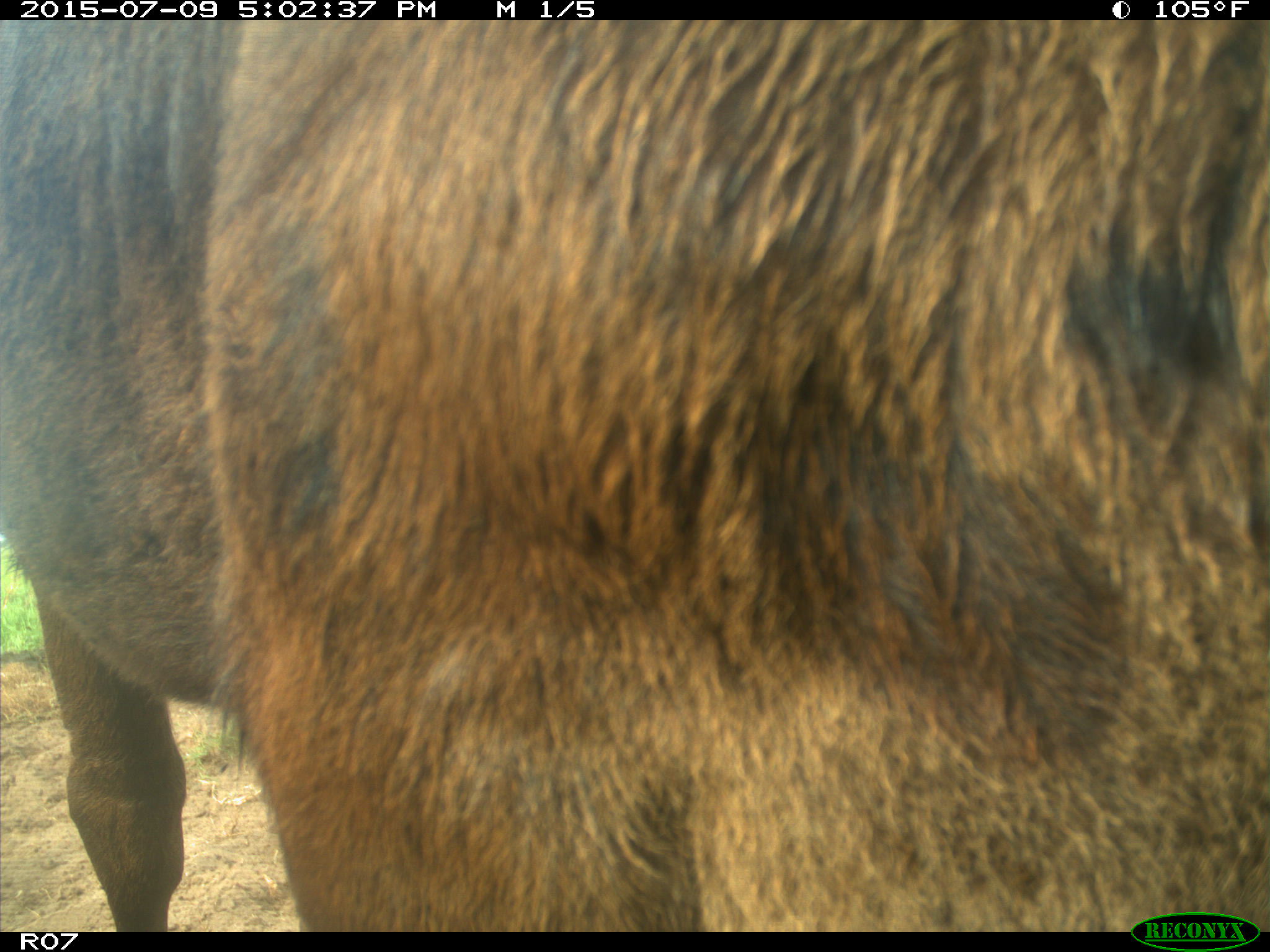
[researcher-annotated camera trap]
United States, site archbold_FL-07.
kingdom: Animalia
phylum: Chordata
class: Mammalia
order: Artiodactyla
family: Bovidae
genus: Bos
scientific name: Bos taurus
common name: domestic cow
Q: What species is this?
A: Bos taurus (domestic cow).